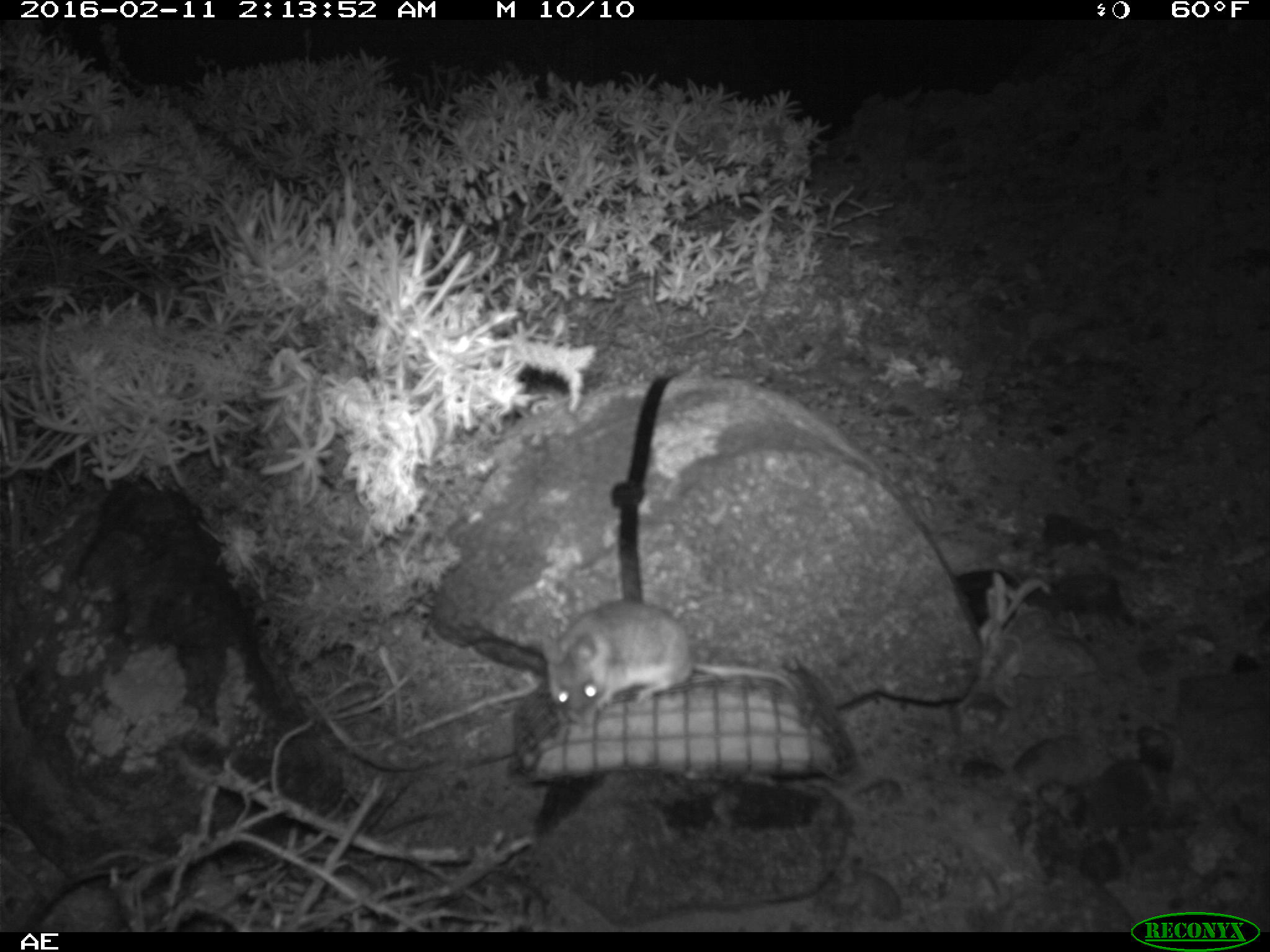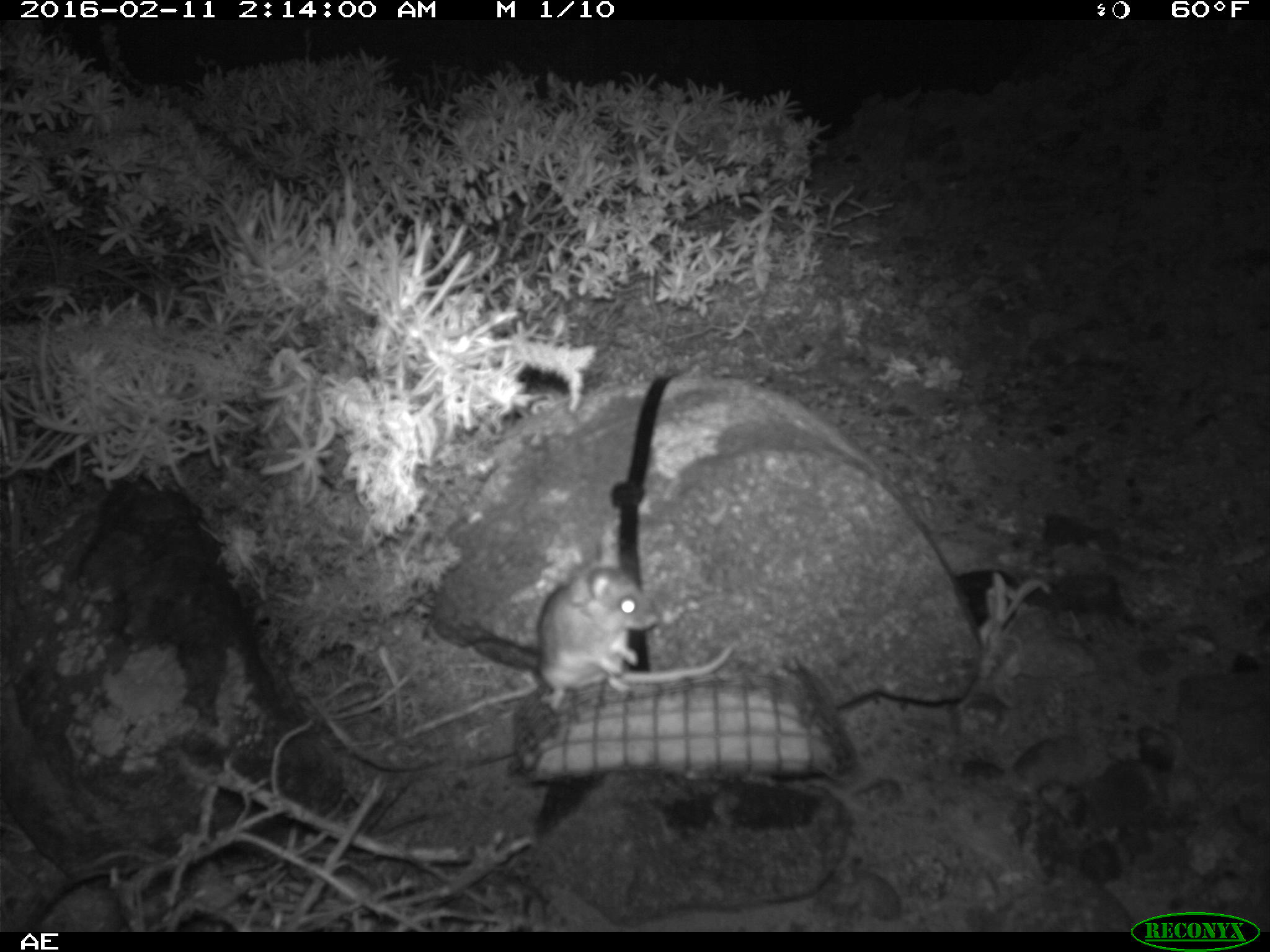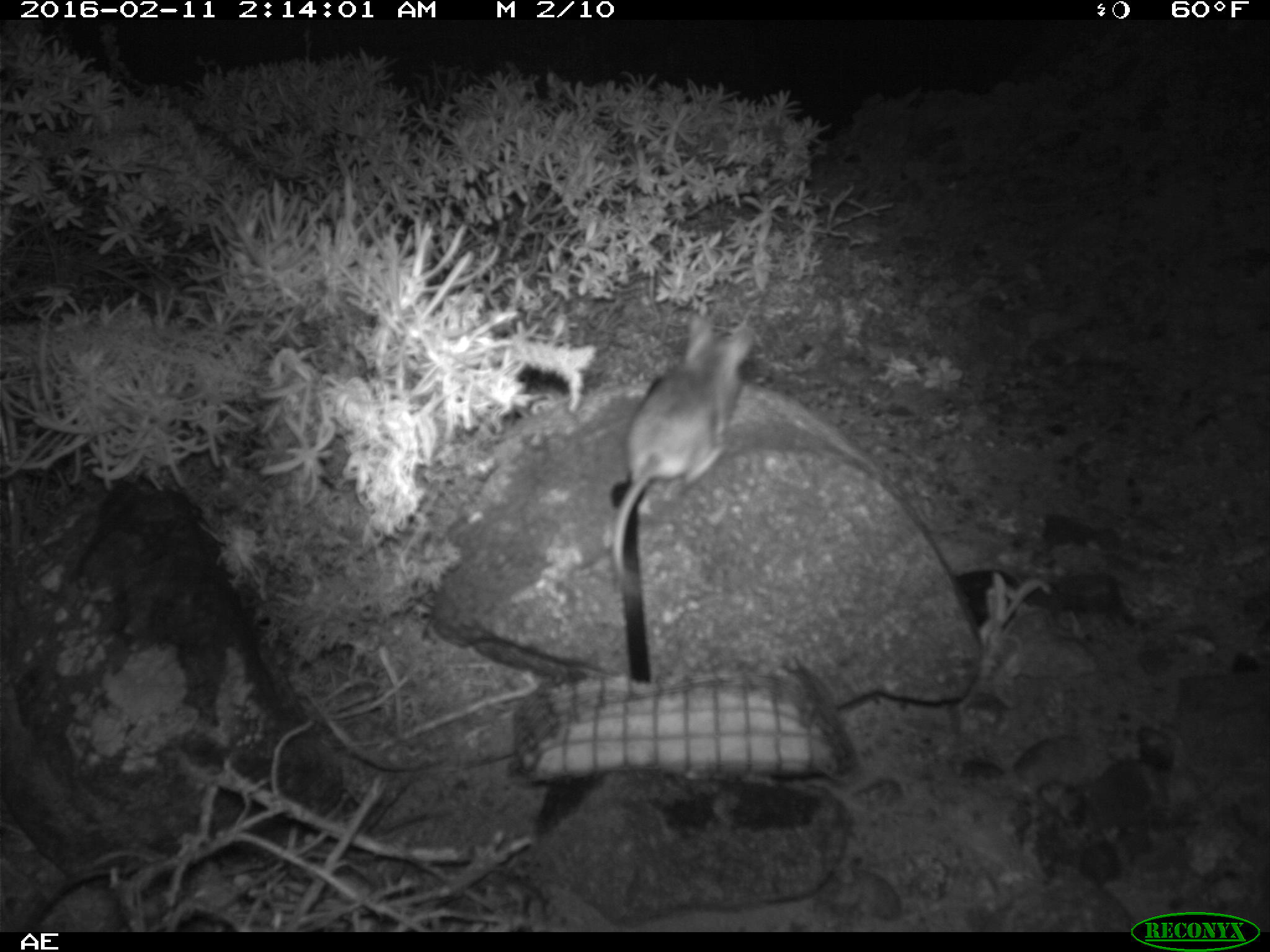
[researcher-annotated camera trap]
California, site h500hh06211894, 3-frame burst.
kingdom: Animalia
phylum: Chordata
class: Mammalia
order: Rodentia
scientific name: Rodentia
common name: rodent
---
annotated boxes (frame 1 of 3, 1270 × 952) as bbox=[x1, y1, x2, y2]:
rodent: bbox=[540, 598, 799, 725]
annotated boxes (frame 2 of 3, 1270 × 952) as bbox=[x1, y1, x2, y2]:
rodent: bbox=[538, 565, 741, 712]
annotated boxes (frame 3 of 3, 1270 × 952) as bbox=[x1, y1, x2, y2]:
rodent: bbox=[608, 307, 762, 599]